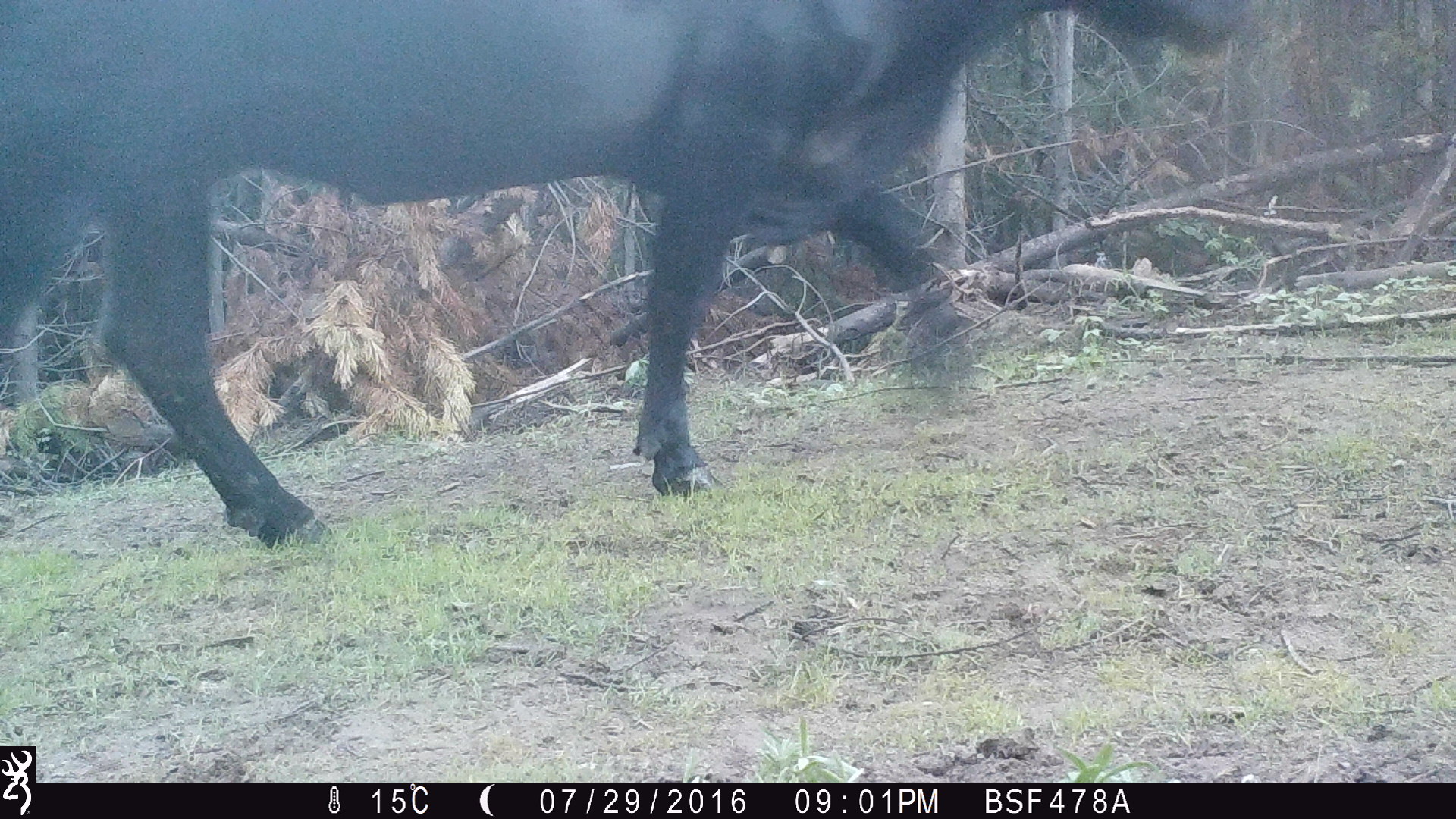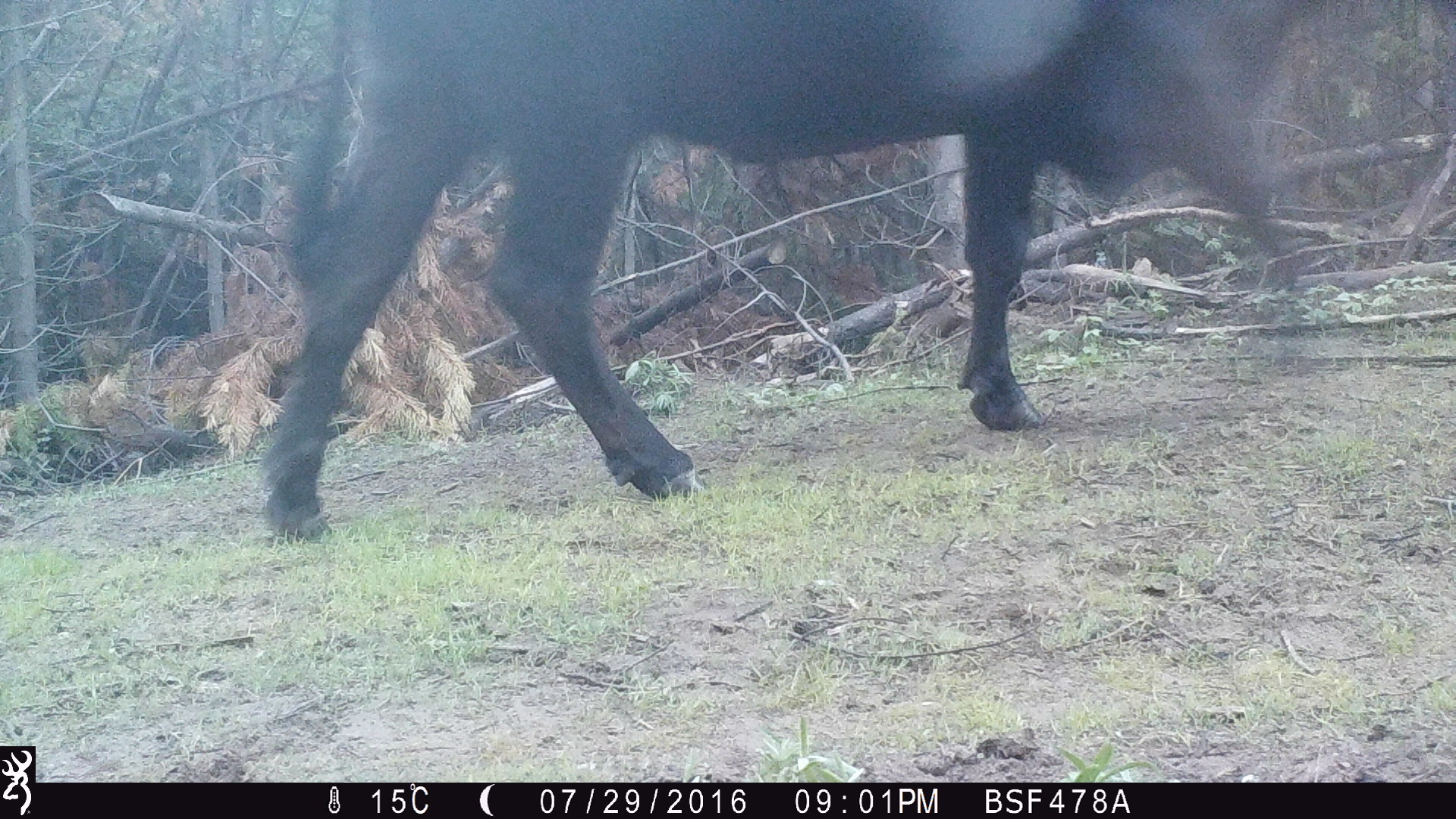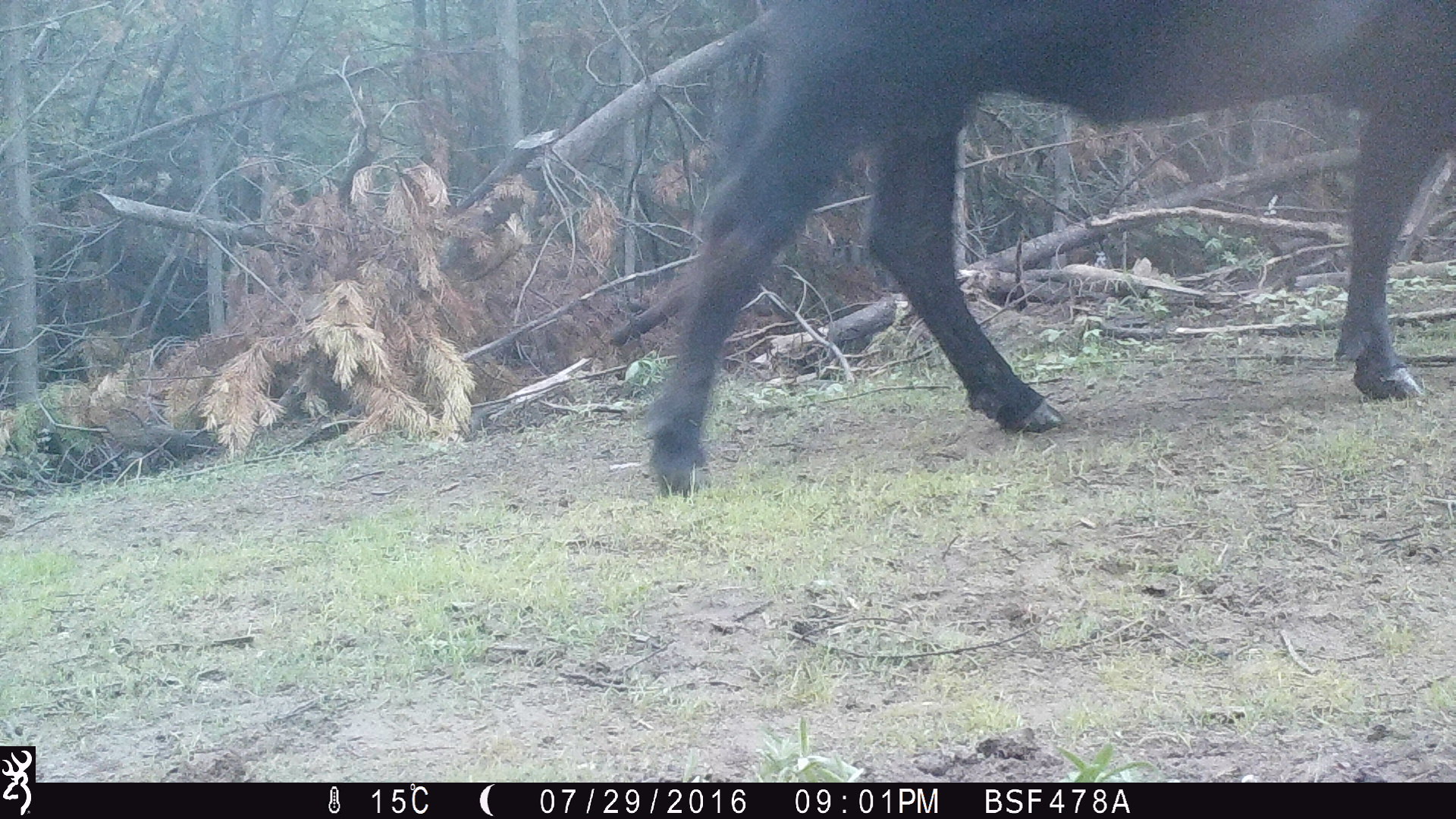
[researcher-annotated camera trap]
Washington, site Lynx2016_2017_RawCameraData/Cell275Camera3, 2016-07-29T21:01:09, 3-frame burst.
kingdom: Animalia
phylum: Chordata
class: Mammalia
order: Artiodactyla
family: Bovidae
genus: Bos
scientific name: Bos taurus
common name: domestic cattle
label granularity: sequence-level